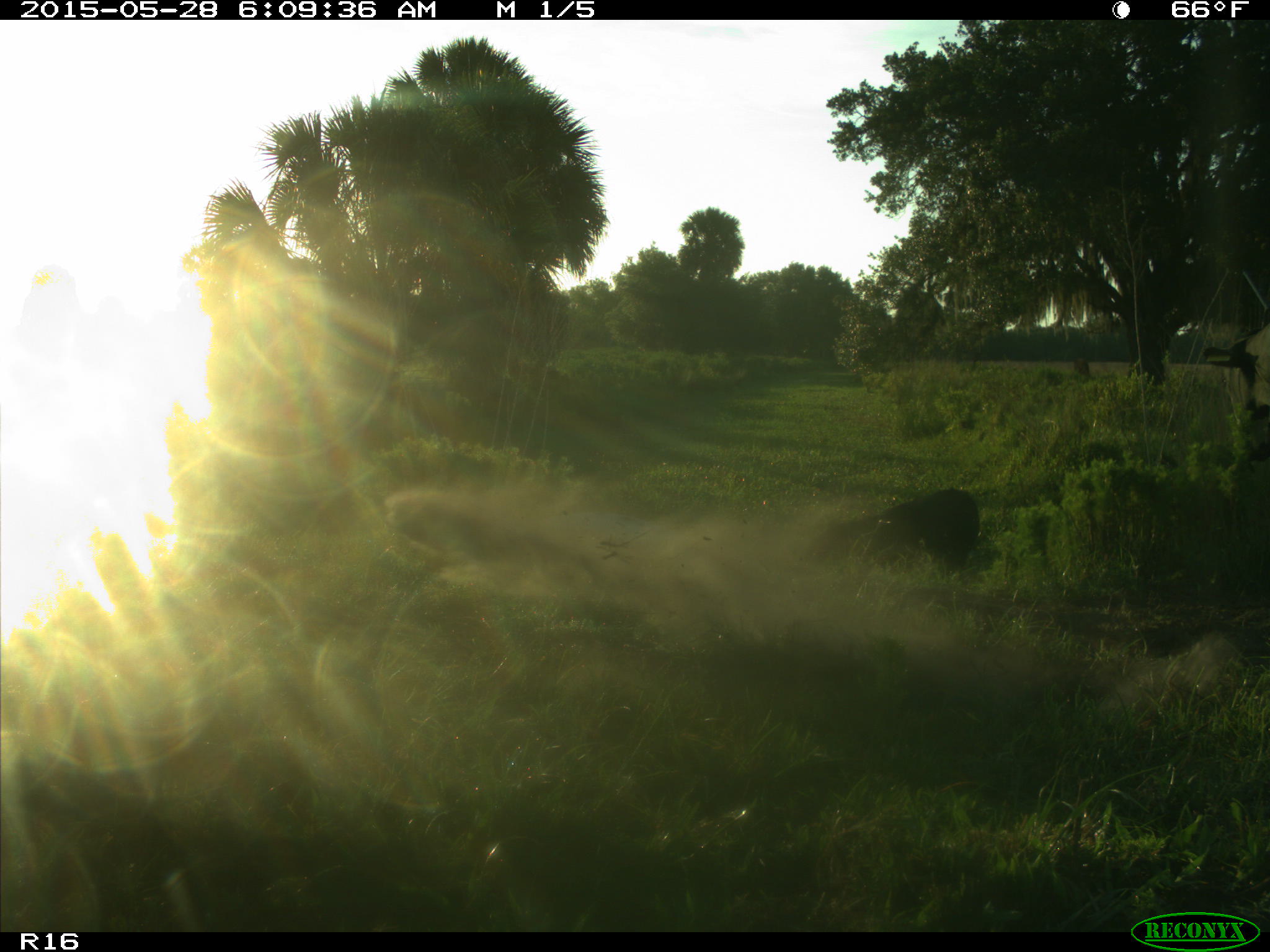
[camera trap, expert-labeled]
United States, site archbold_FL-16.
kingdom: Animalia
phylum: Chordata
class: Mammalia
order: Artiodactyla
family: Bovidae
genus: Bos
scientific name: Bos taurus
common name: domestic cow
Bos taurus (domestic cow).